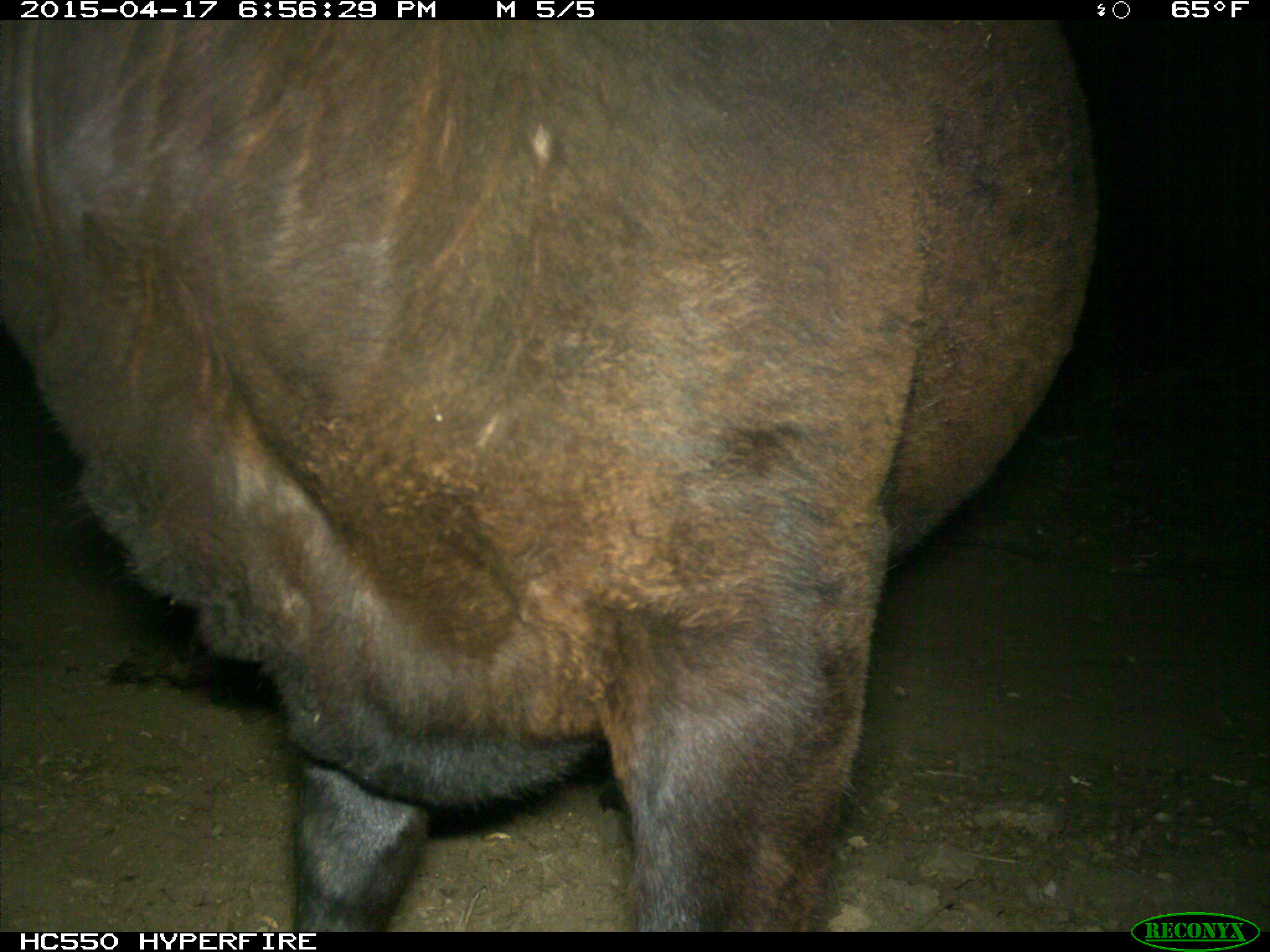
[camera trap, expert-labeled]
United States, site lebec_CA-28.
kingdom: Animalia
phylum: Chordata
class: Mammalia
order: Artiodactyla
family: Bovidae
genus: Bos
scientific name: Bos taurus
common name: domestic cow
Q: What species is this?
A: Bos taurus (domestic cow).